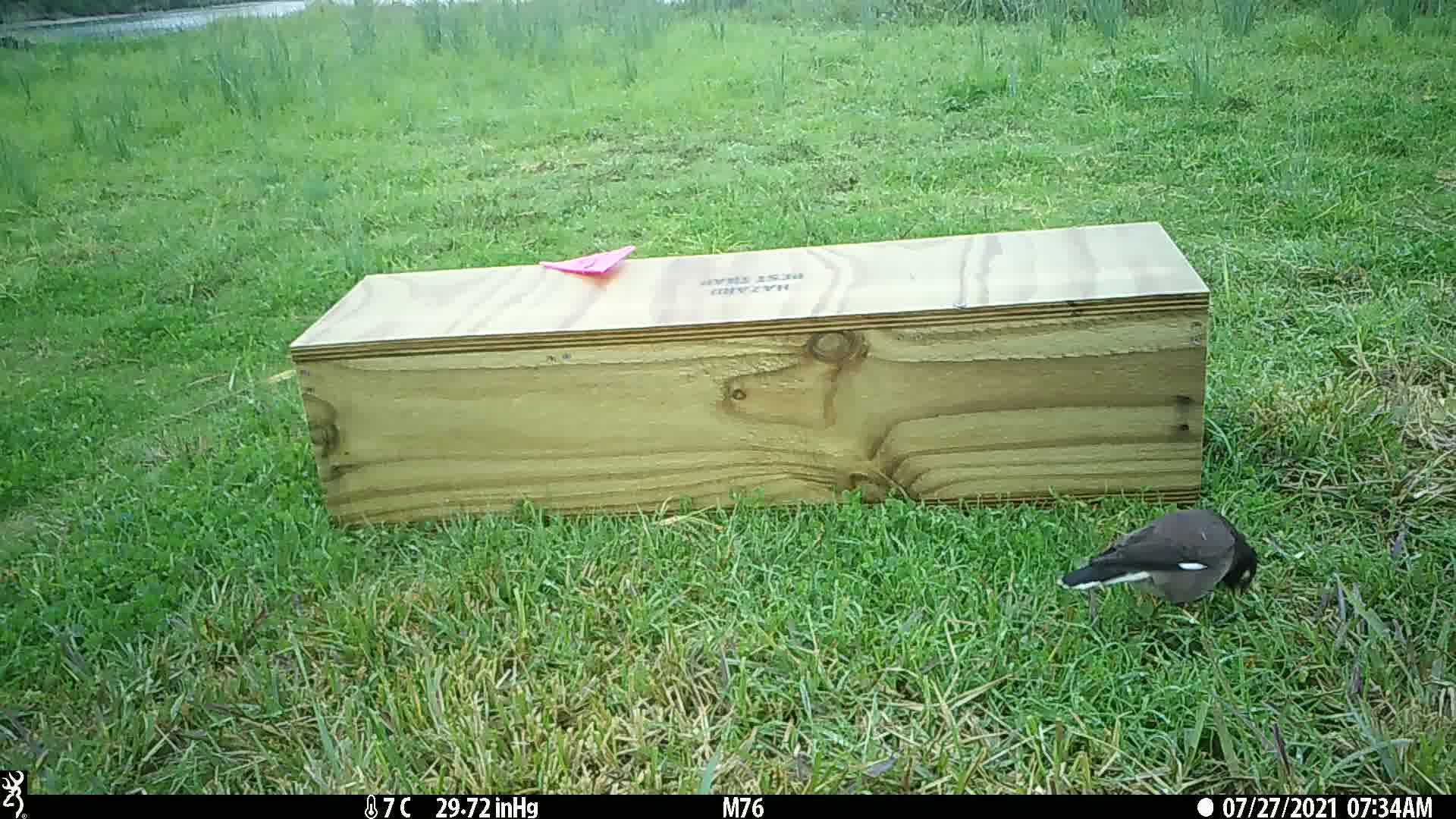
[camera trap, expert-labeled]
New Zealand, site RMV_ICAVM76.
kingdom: Animalia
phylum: Chordata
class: Aves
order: Passeriformes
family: Sturnidae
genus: Acridotheres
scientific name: Acridotheres tristis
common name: common myna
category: myna